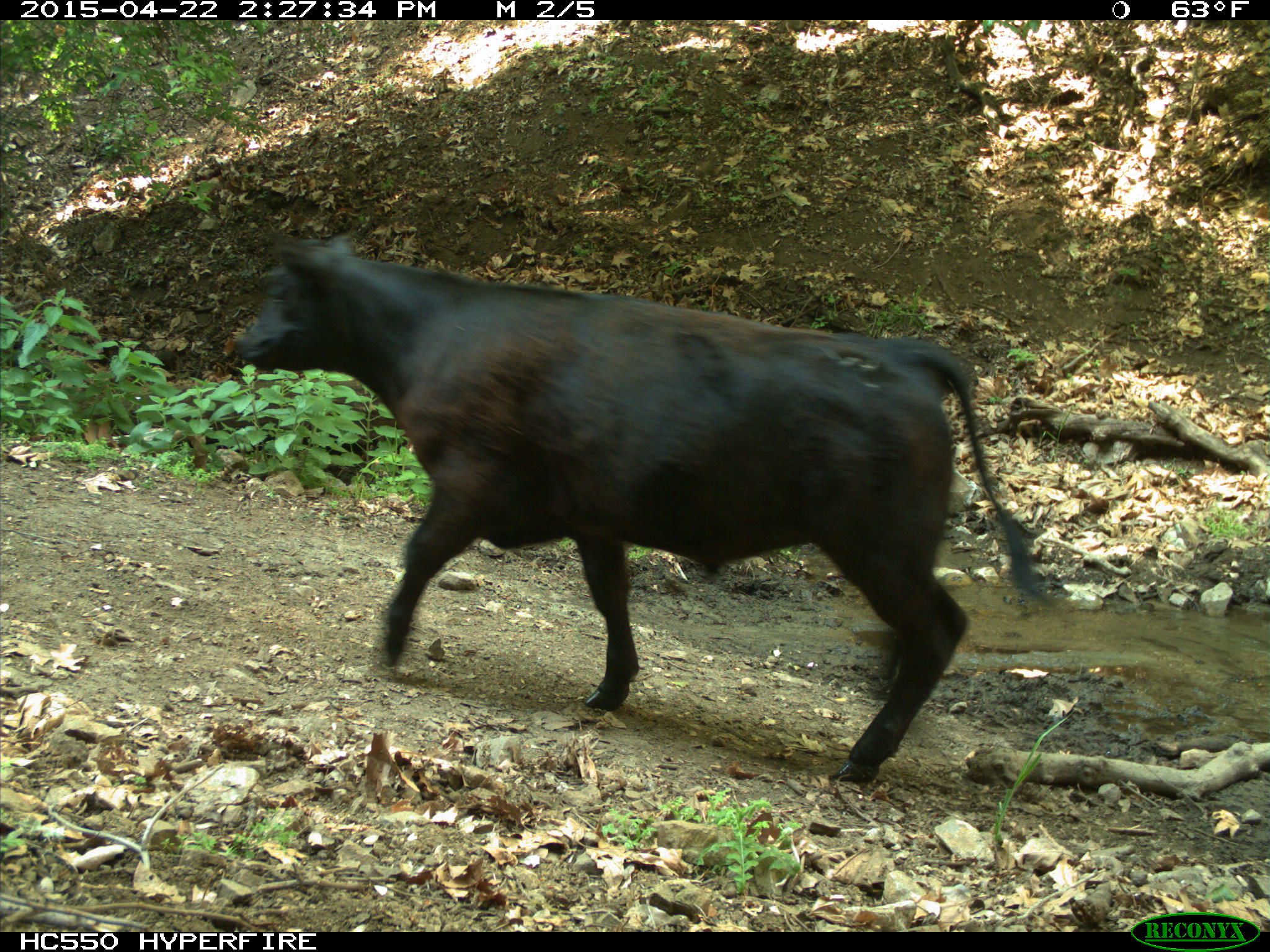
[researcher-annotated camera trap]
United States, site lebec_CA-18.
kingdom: Animalia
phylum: Chordata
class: Mammalia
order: Artiodactyla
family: Bovidae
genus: Bos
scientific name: Bos taurus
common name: domestic cow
Bos taurus (domestic cow).